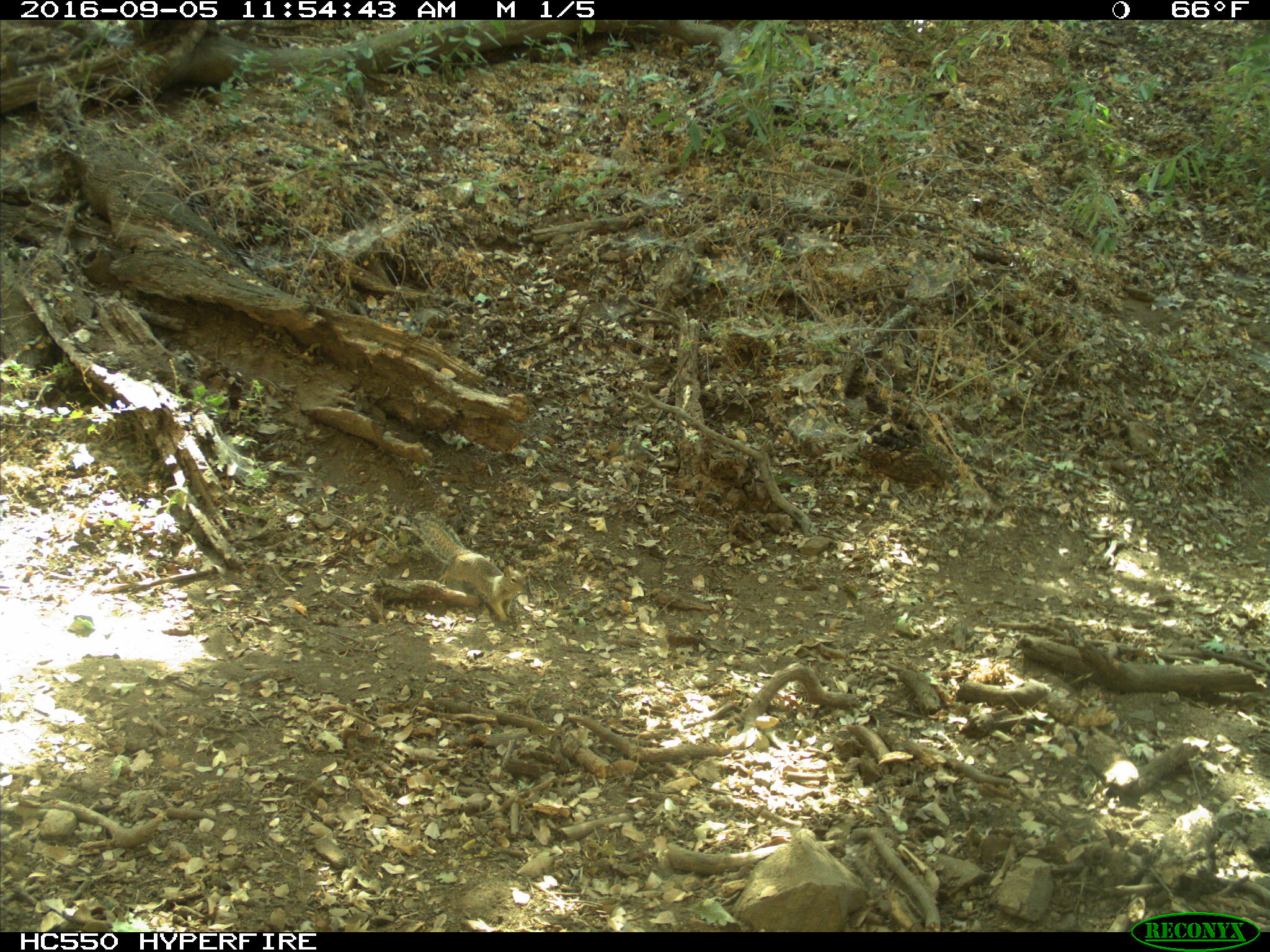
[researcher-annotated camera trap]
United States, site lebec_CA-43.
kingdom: Animalia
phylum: Chordata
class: Mammalia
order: Rodentia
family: Sciuridae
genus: Otospermophilus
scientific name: Otospermophilus beecheyi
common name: california ground squirrel